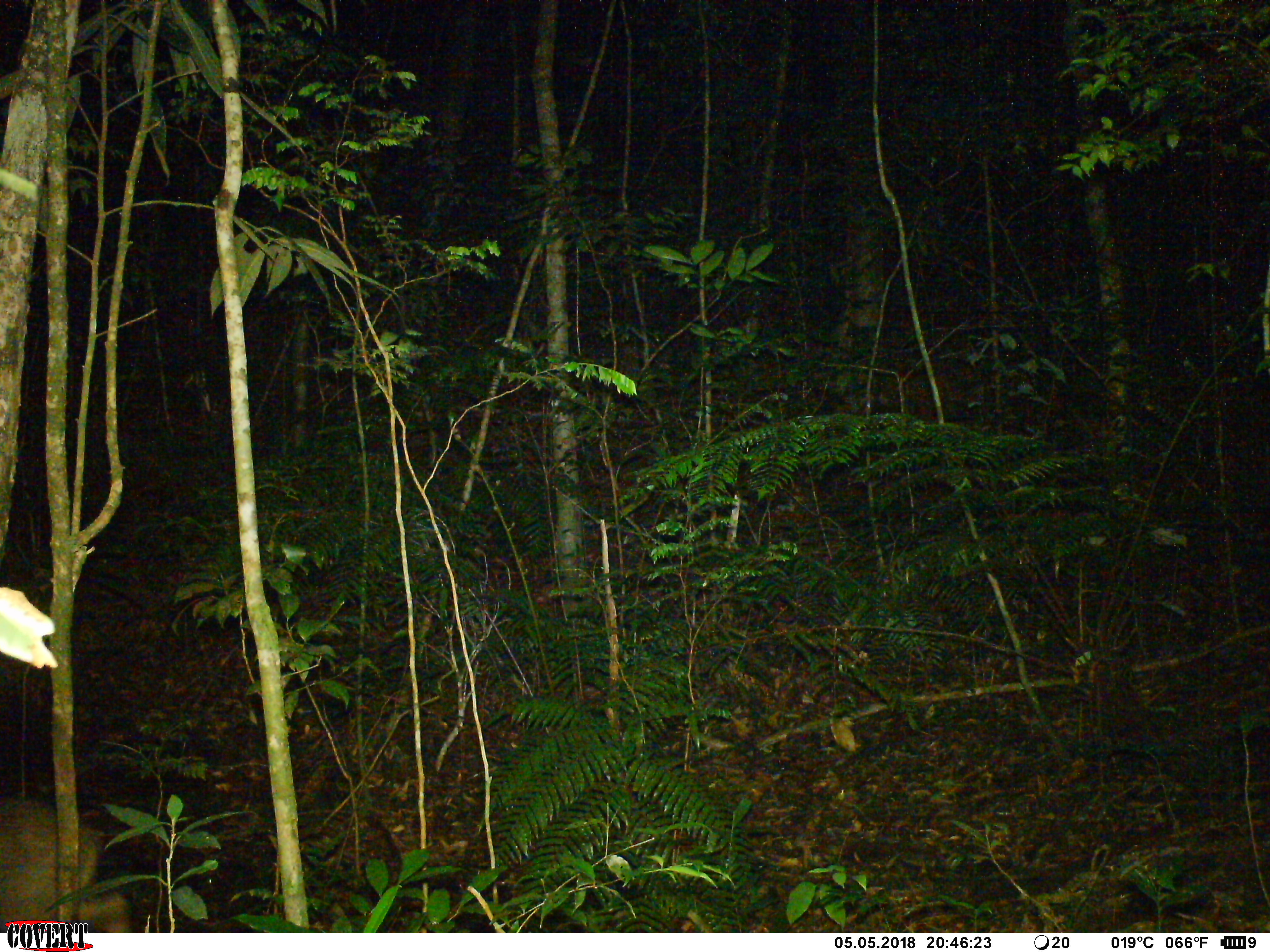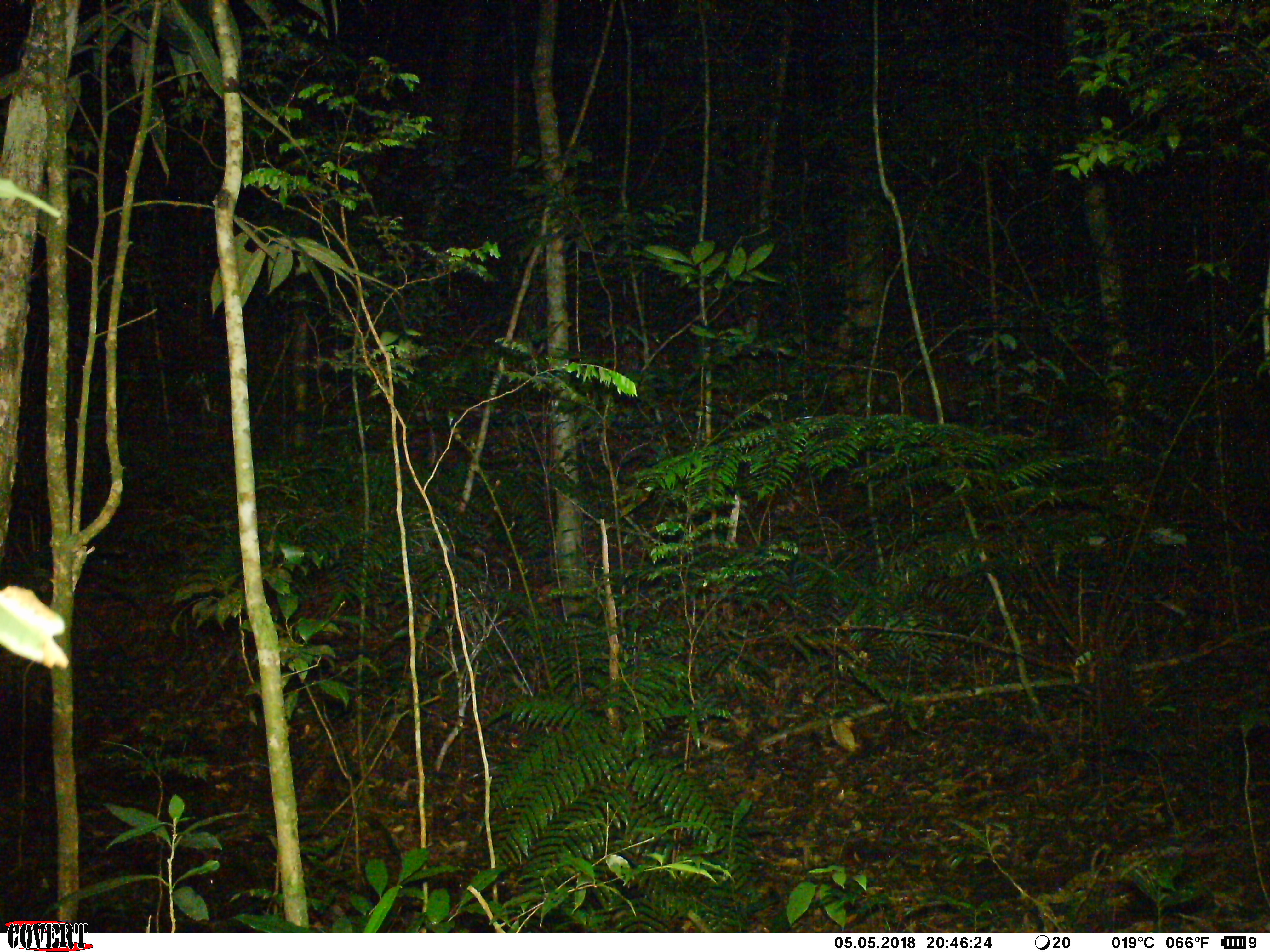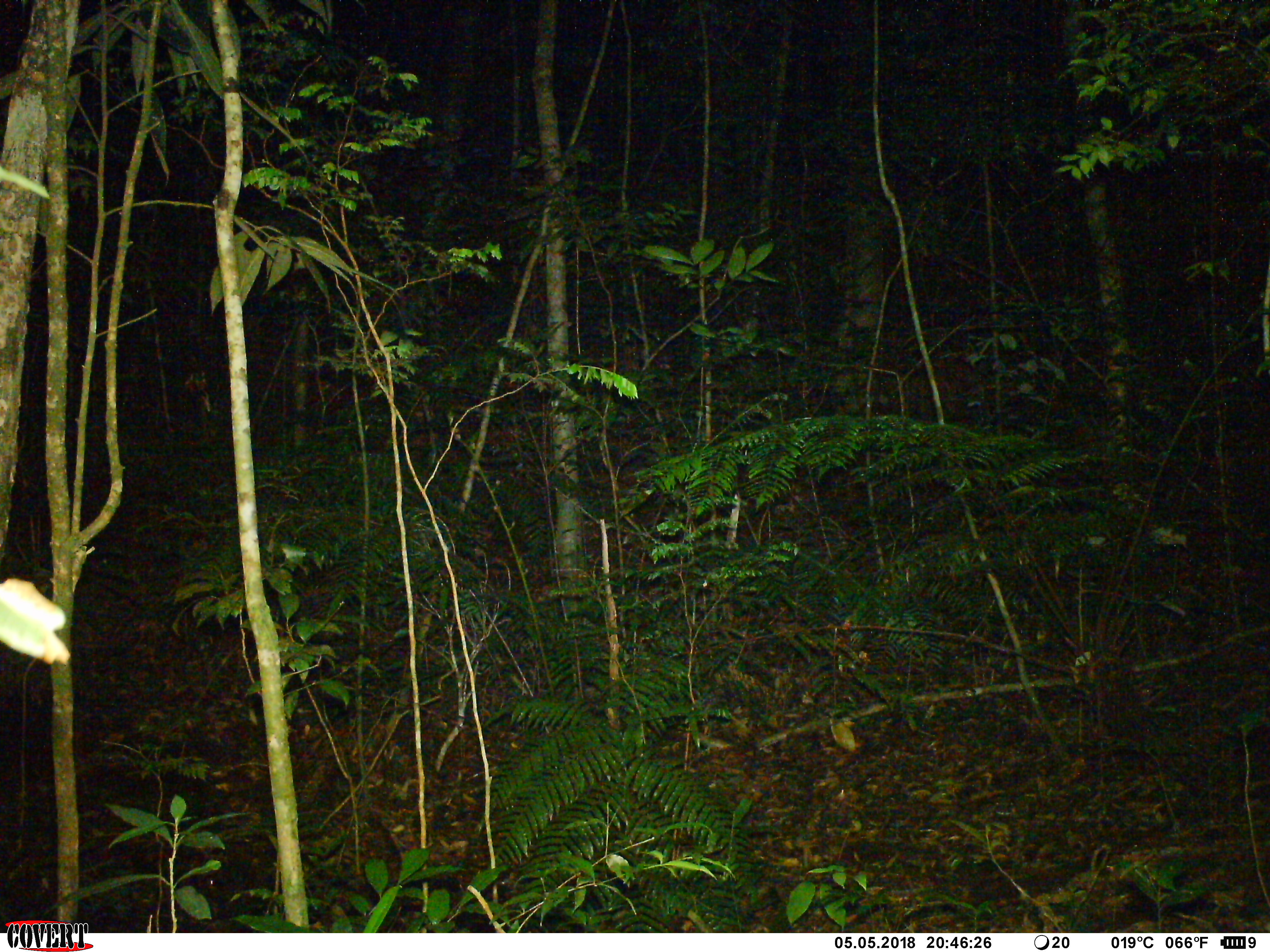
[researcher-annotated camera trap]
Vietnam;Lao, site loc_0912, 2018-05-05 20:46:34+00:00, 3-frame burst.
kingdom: Animalia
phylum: Chordata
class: Mammalia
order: Artiodactyla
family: Suidae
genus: Sus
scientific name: Sus scrofa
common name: eurasian wild pig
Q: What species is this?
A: Eurasian wild pig (Sus scrofa).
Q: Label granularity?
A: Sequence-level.